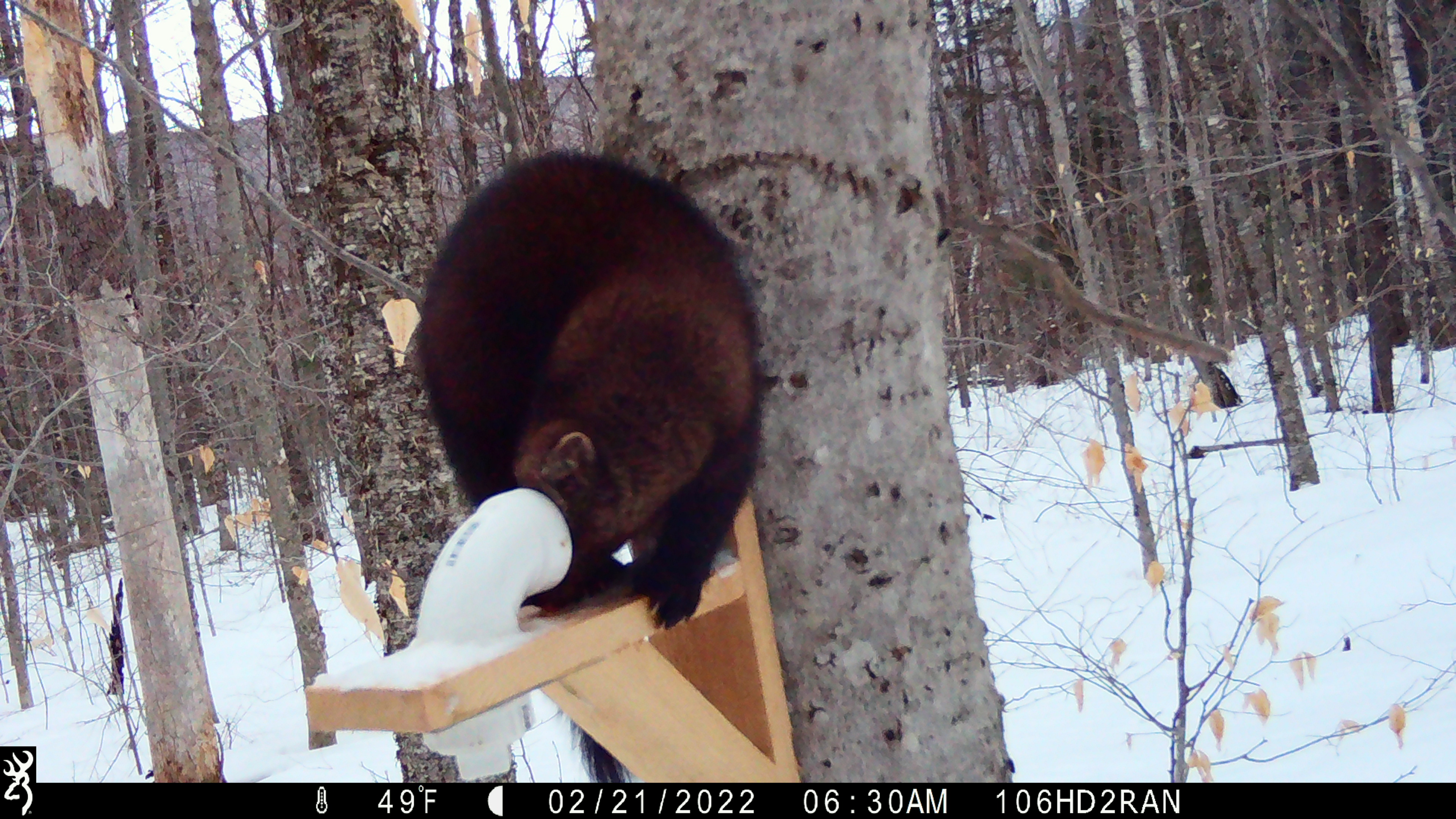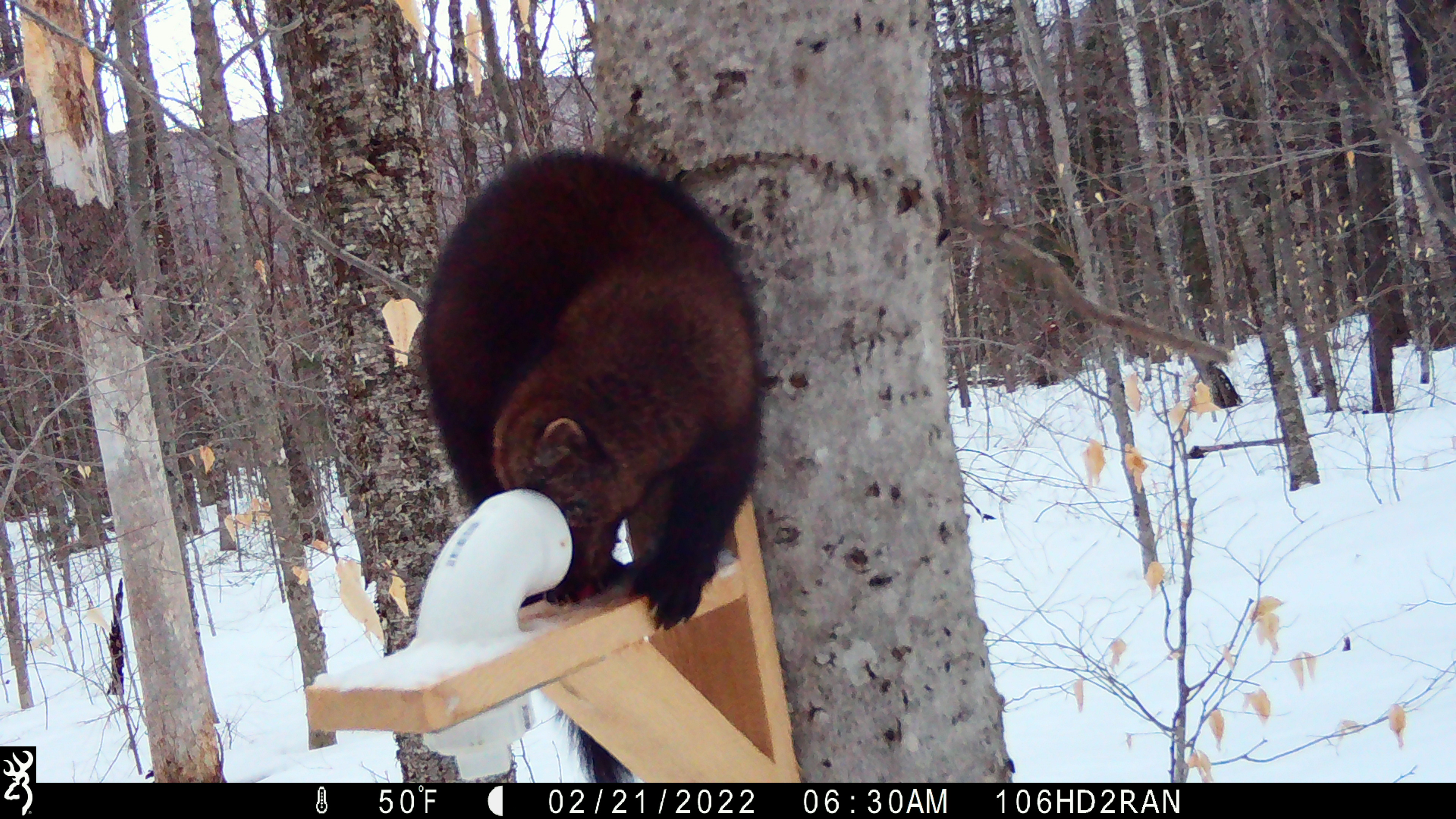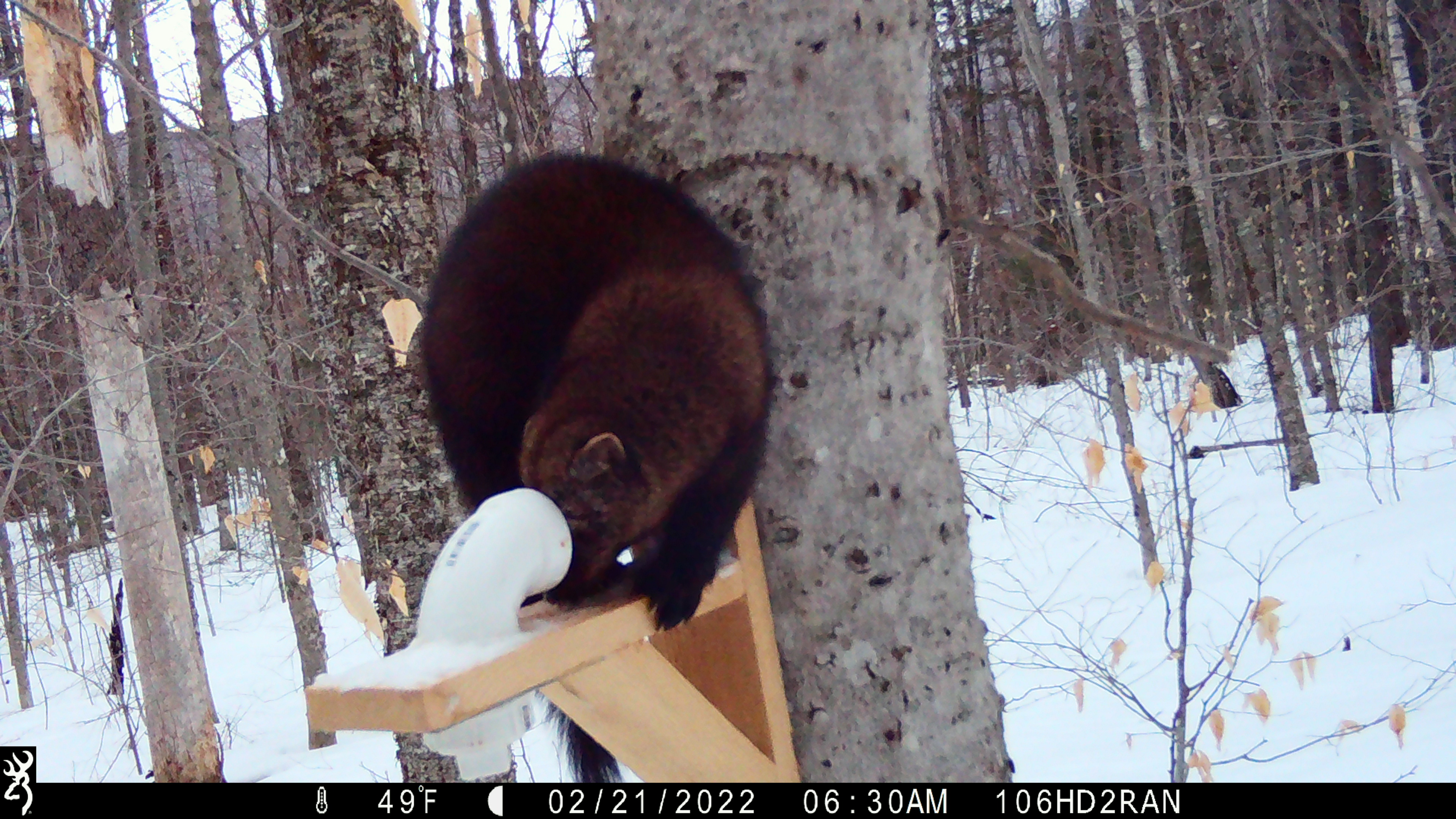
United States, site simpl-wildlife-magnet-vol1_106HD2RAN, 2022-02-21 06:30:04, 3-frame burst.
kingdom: Animalia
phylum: Chordata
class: Mammalia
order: Carnivora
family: Mustelidae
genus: Pekania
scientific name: Pekania pennanti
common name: fisher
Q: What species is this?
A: Fisher (Pekania pennanti).